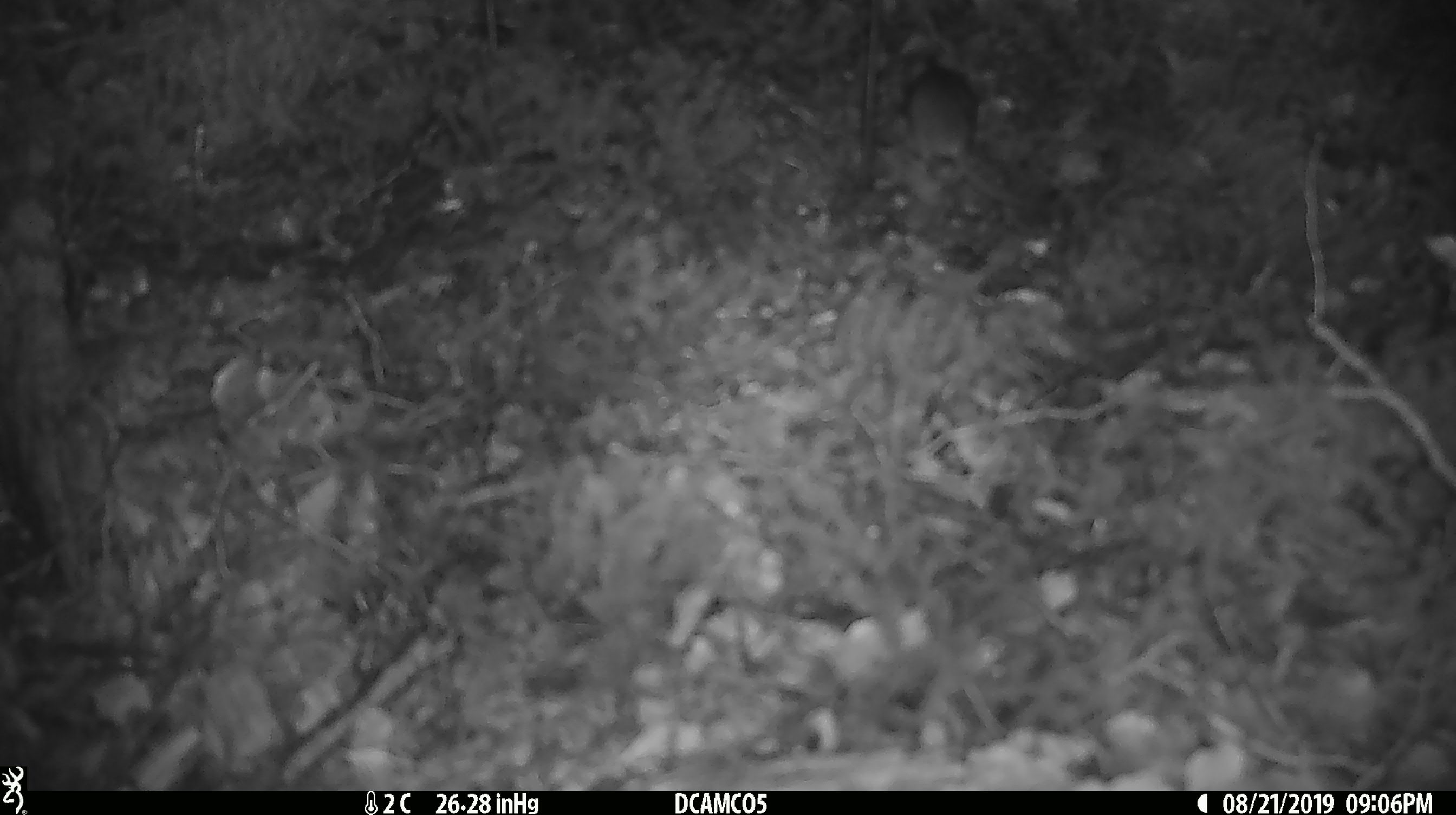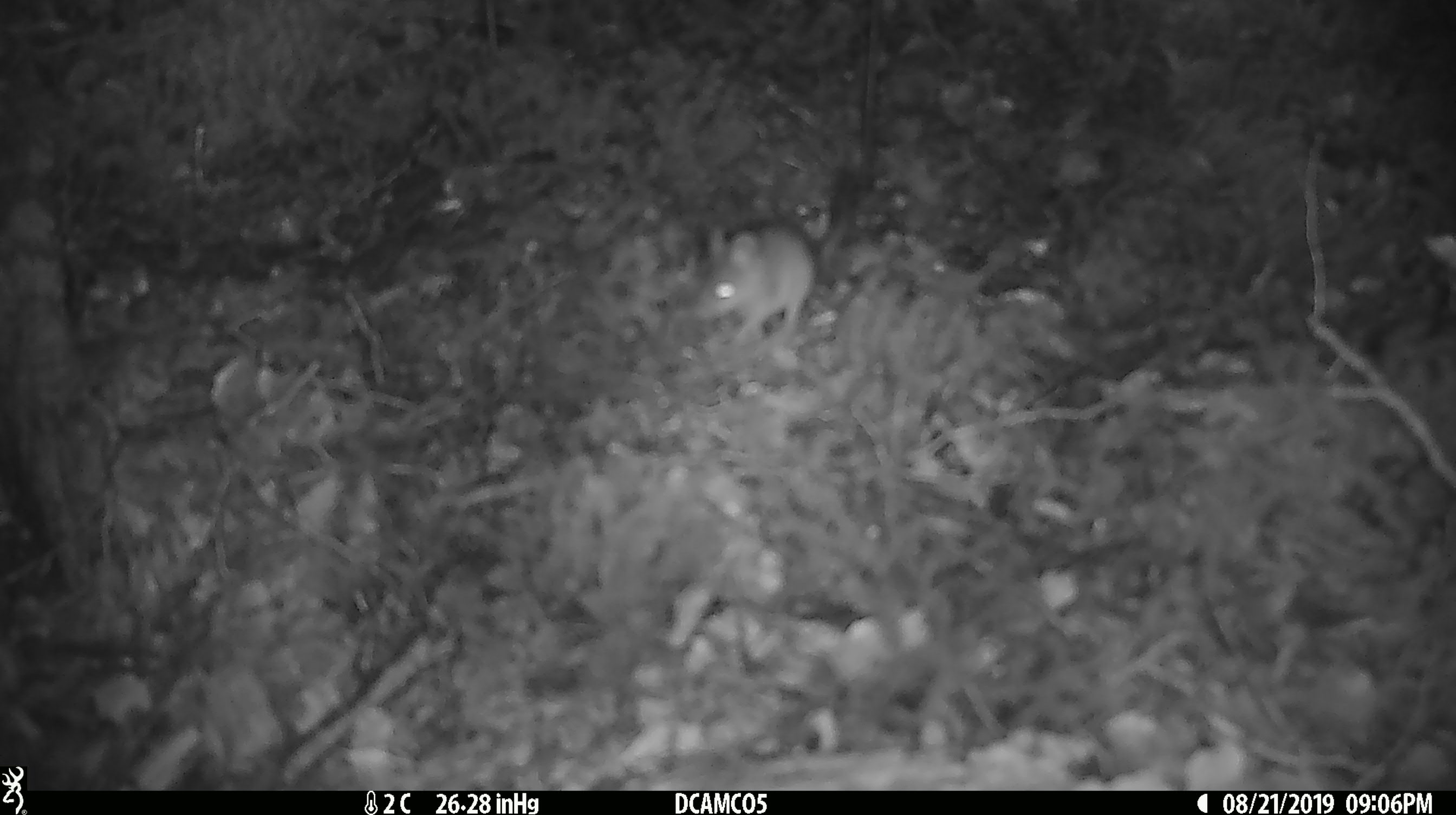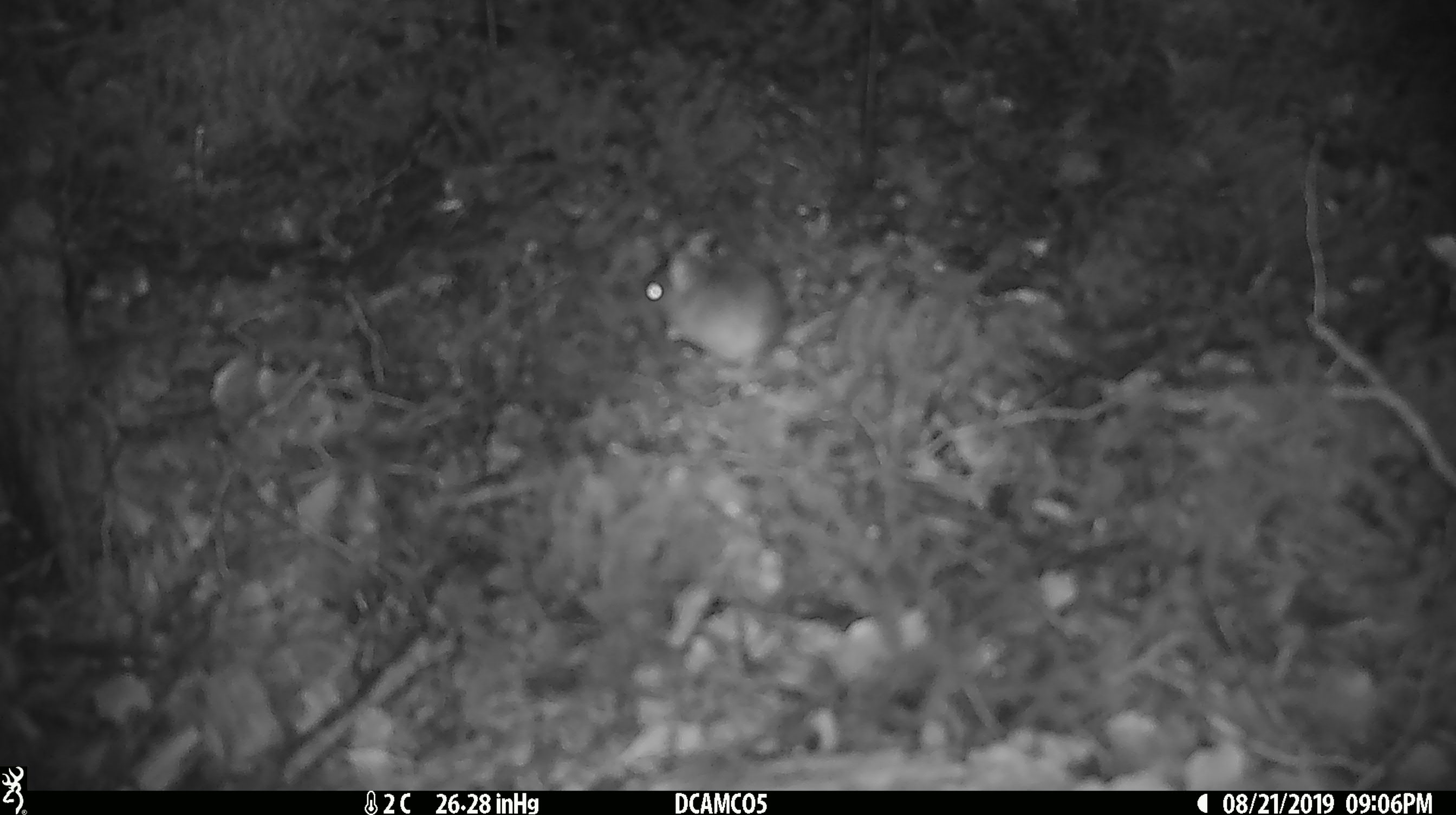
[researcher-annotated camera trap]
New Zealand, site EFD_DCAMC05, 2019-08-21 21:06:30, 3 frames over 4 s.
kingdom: Animalia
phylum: Chordata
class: Mammalia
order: Rodentia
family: Muridae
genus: Mus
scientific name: Mus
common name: mouse